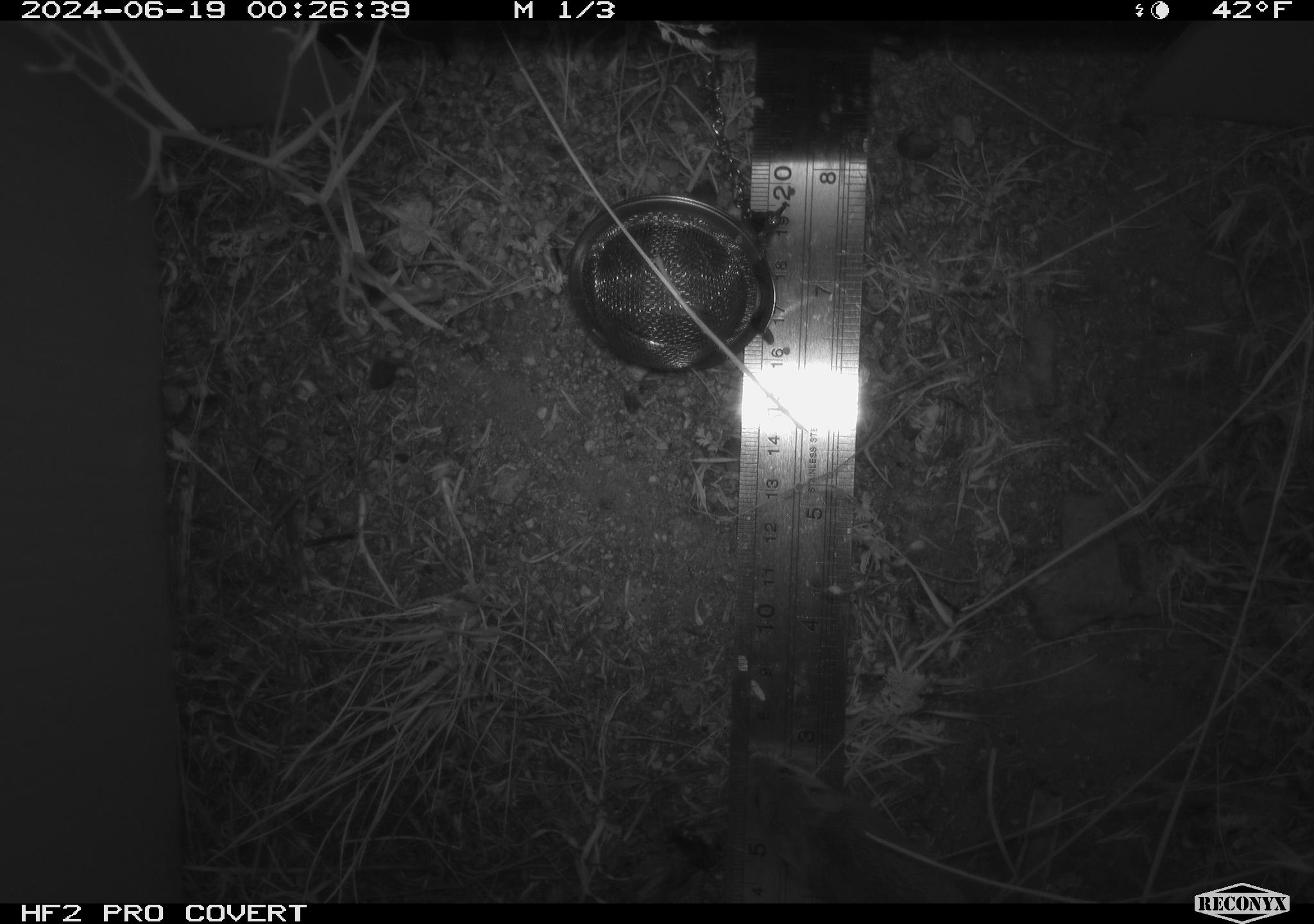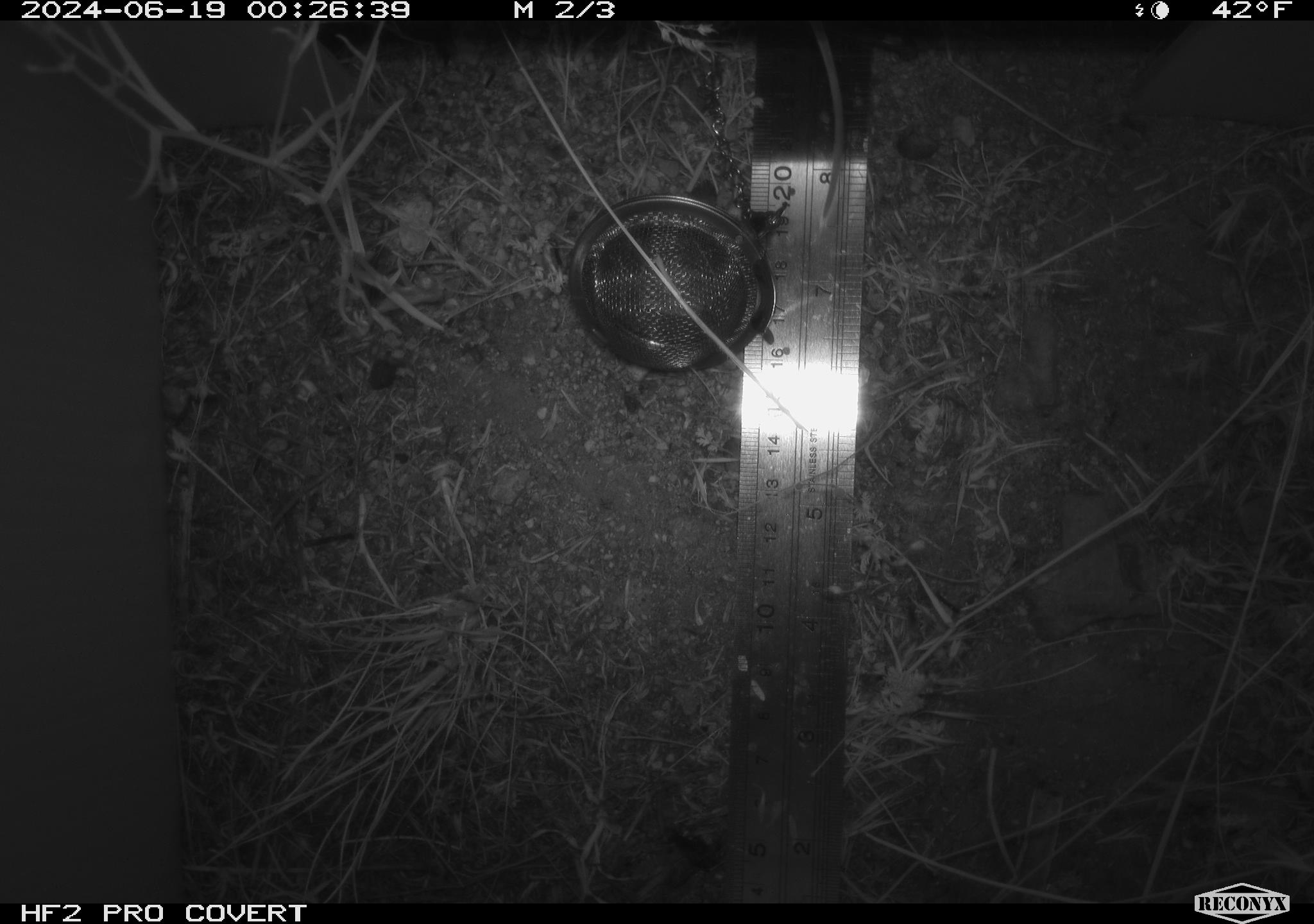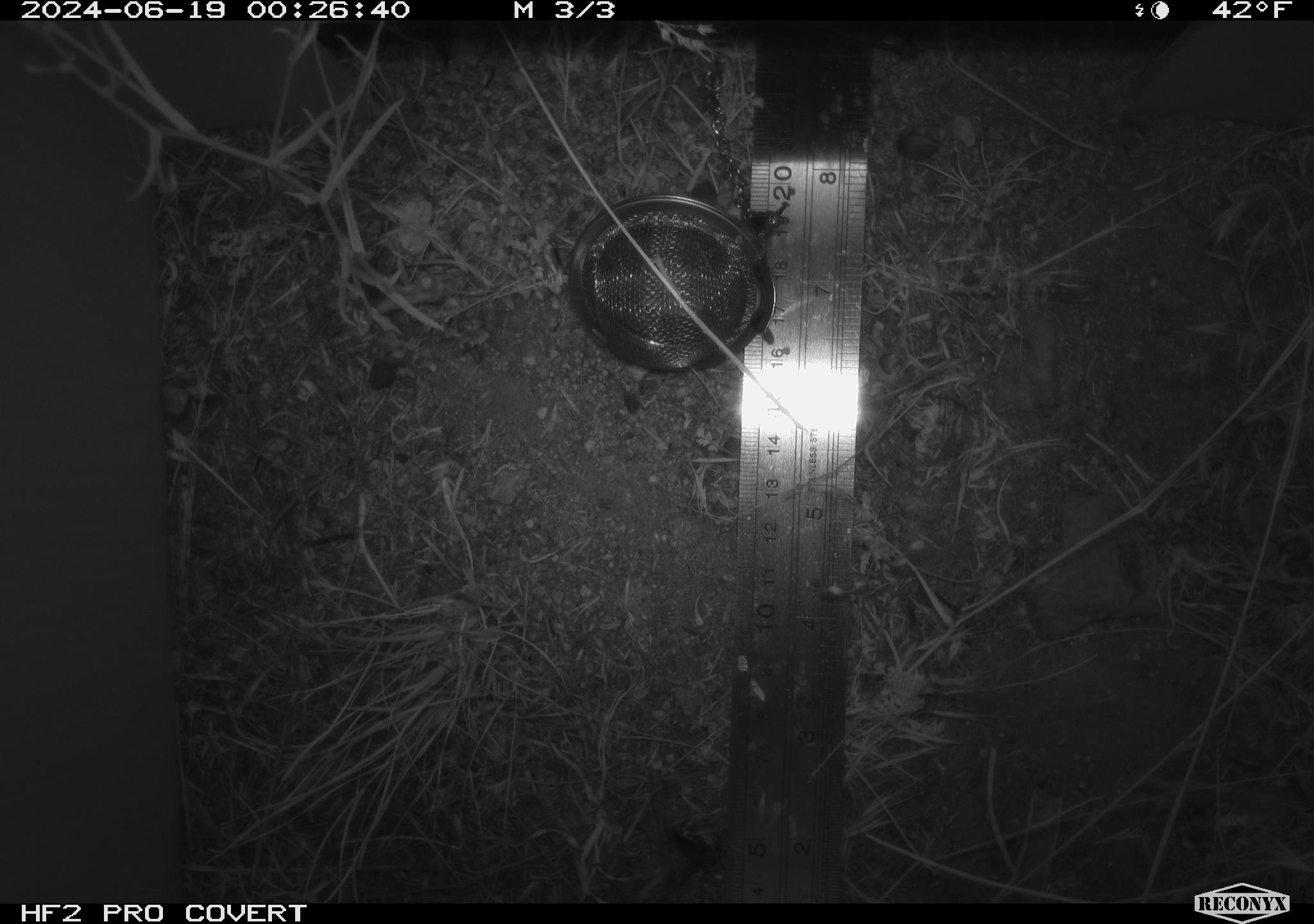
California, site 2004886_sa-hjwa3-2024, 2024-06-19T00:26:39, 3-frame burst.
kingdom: Animalia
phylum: Chordata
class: Mammalia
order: Rodentia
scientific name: Rodentia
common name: rodent